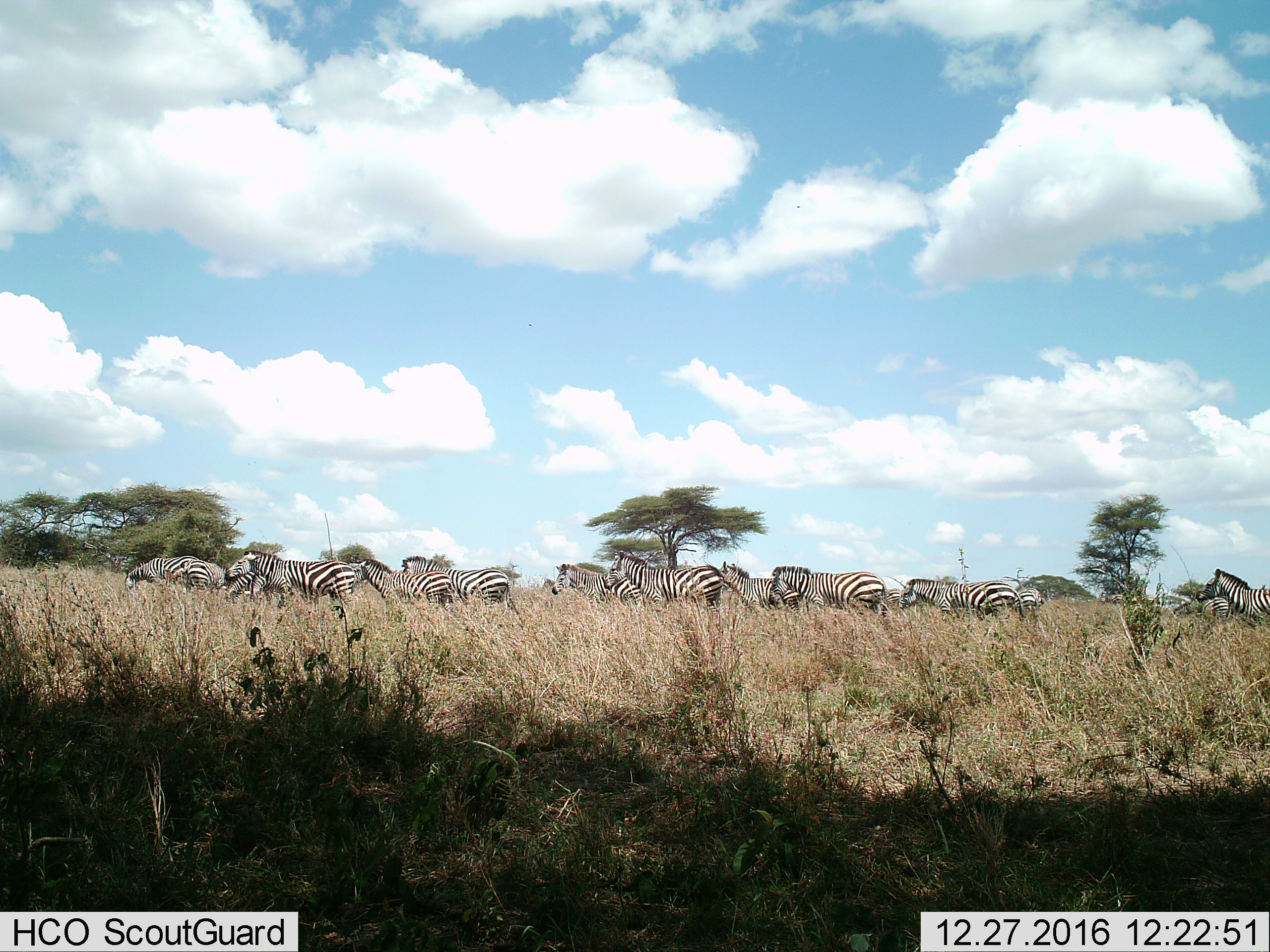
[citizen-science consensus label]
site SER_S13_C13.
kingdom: Animalia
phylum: Chordata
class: Mammalia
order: Perissodactyla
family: Equidae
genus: Equus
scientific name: Equus quagga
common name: plains zebra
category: zebraplains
Zebraplains (plains zebra) (Equus quagga), count 11-50. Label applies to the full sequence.